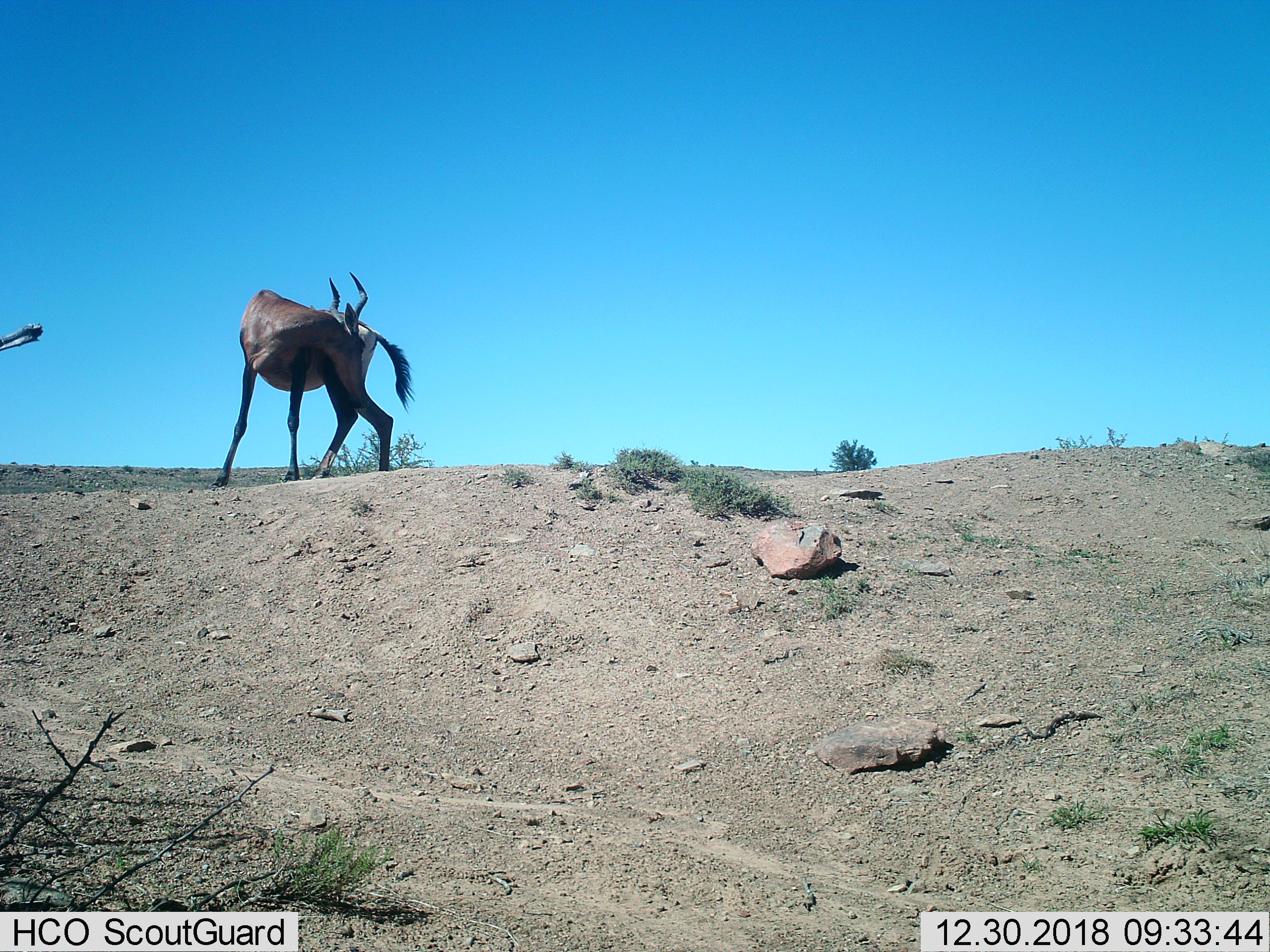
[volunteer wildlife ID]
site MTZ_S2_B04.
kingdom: Animalia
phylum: Chordata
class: Mammalia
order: Artiodactyla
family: Bovidae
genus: Alcelaphus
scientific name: Alcelaphus buselaphus caama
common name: red hartebeest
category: hartebeestred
Hartebeestred (red hartebeest) (Alcelaphus buselaphus caama), count 1. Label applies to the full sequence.